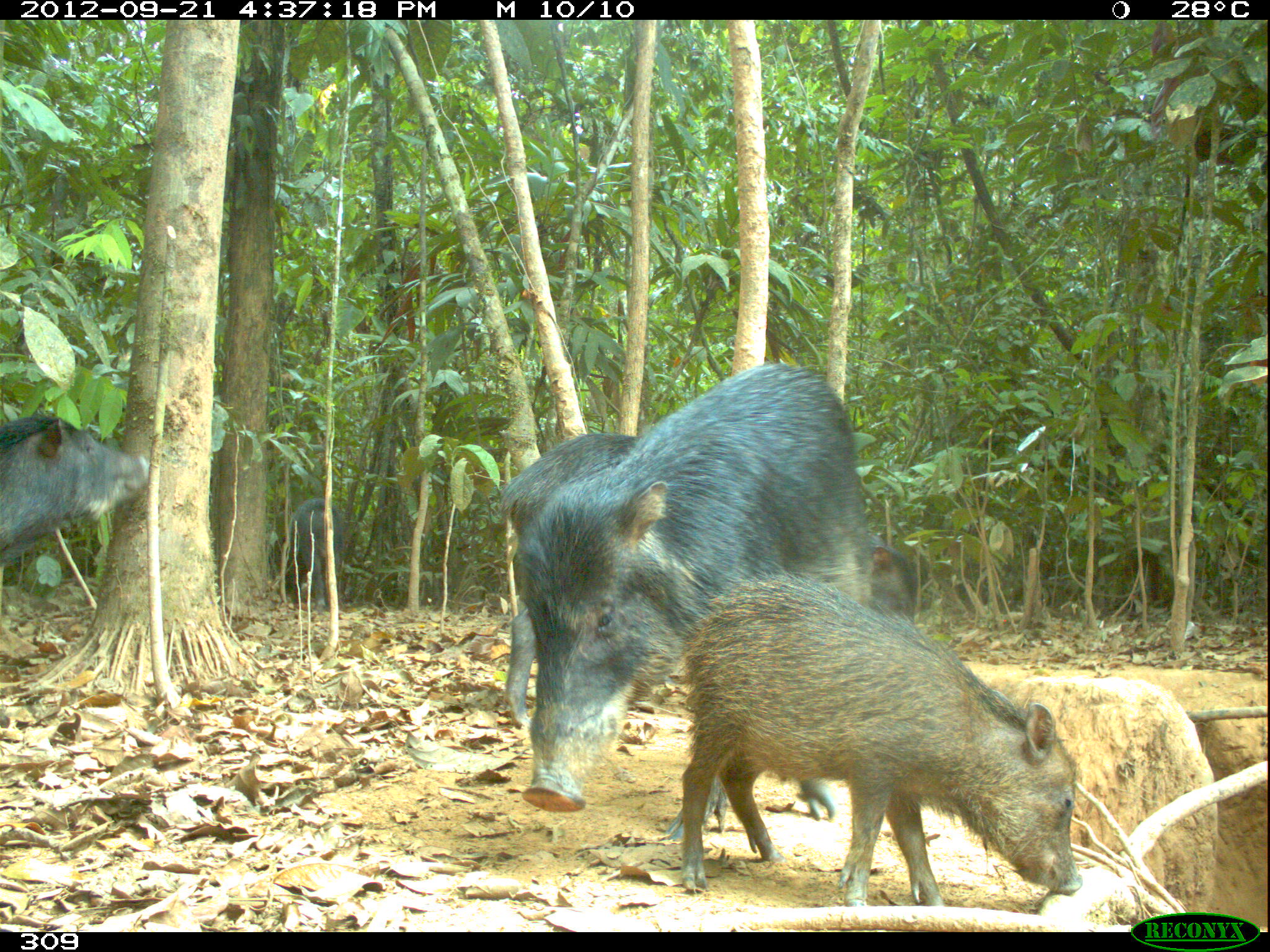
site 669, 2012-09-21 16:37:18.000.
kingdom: Animalia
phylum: Chordata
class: Mammalia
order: Artiodactyla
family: Tayassuidae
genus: Tayassu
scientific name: Tayassu pecari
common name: white-lipped peccary